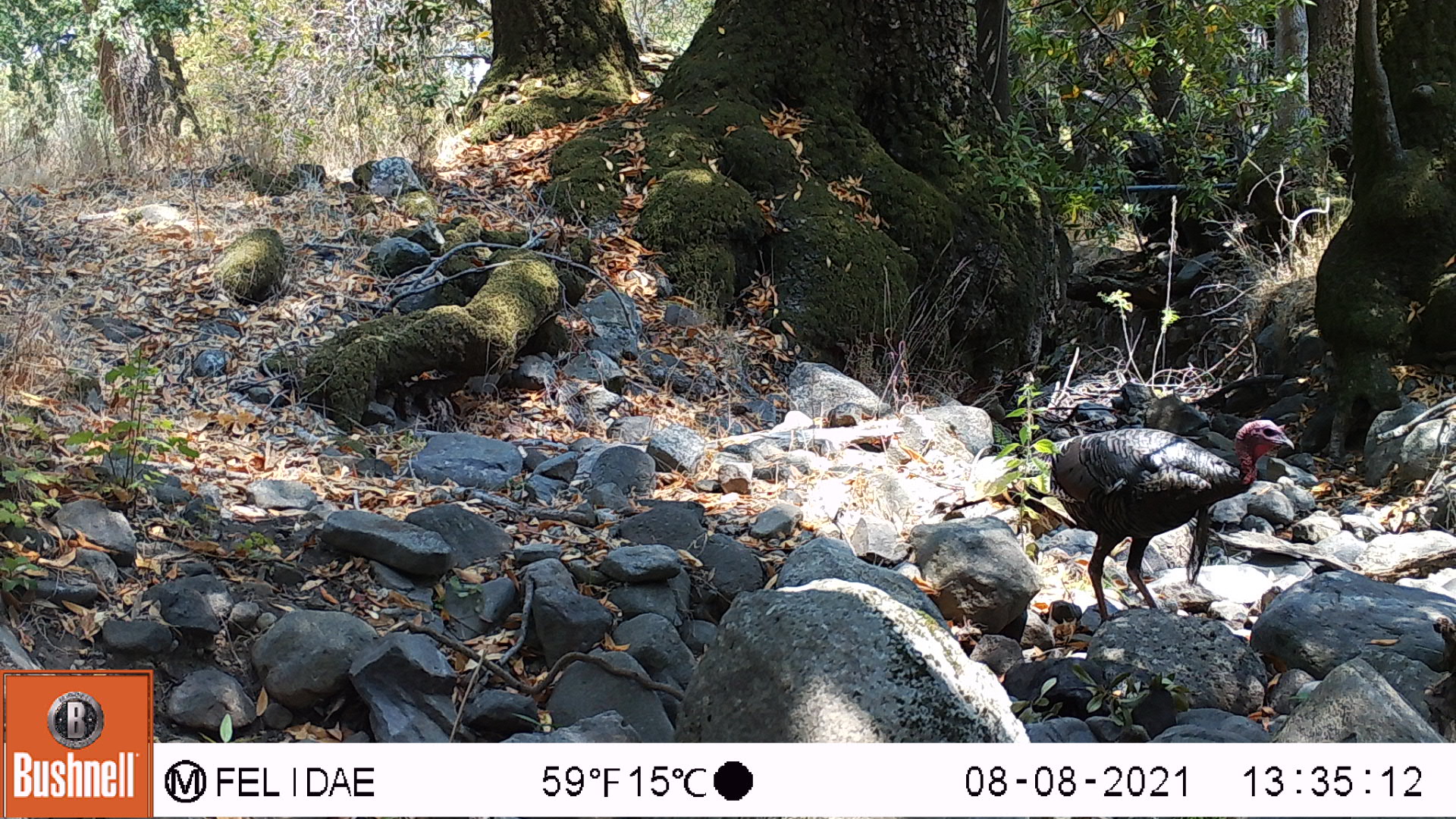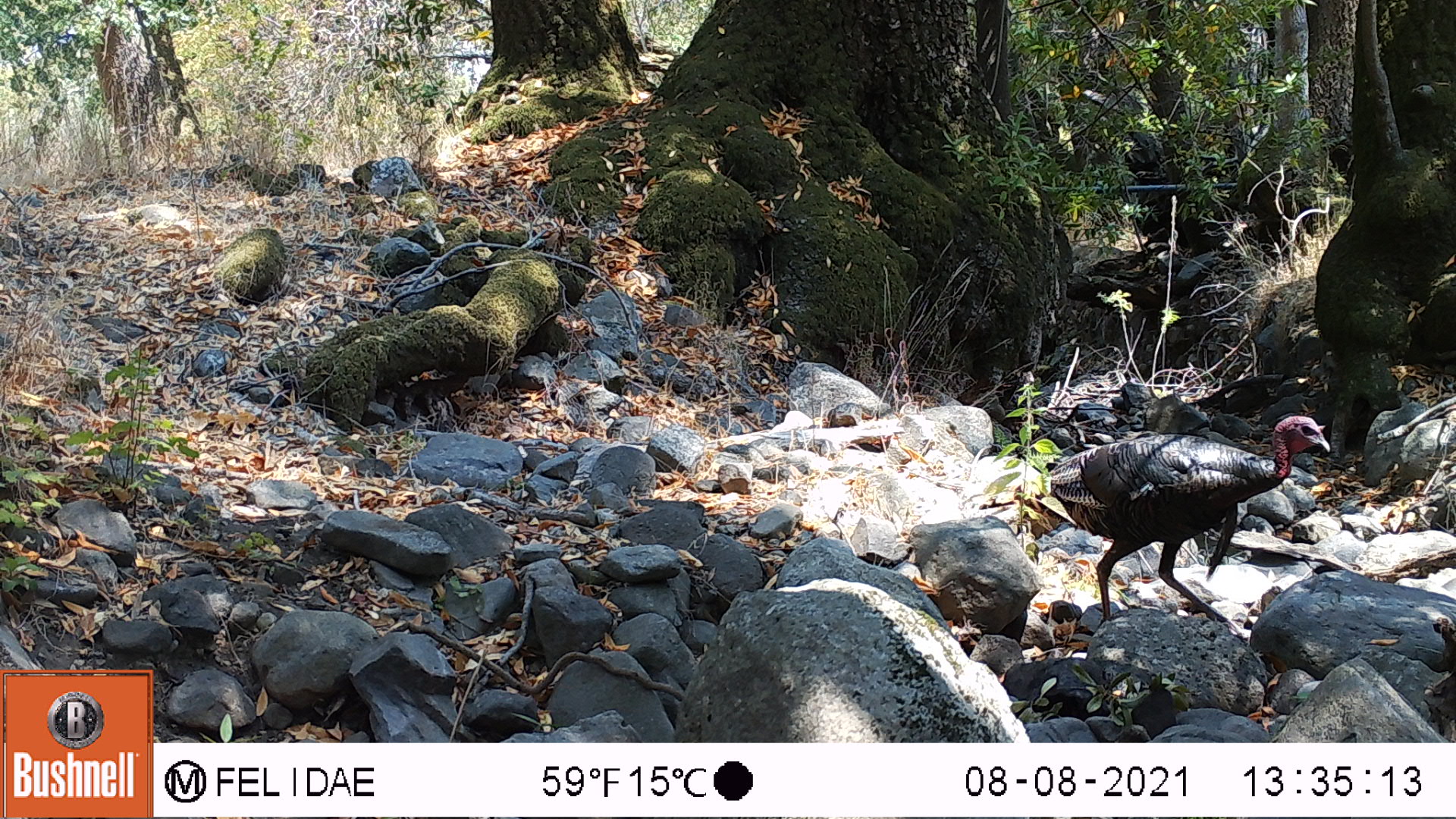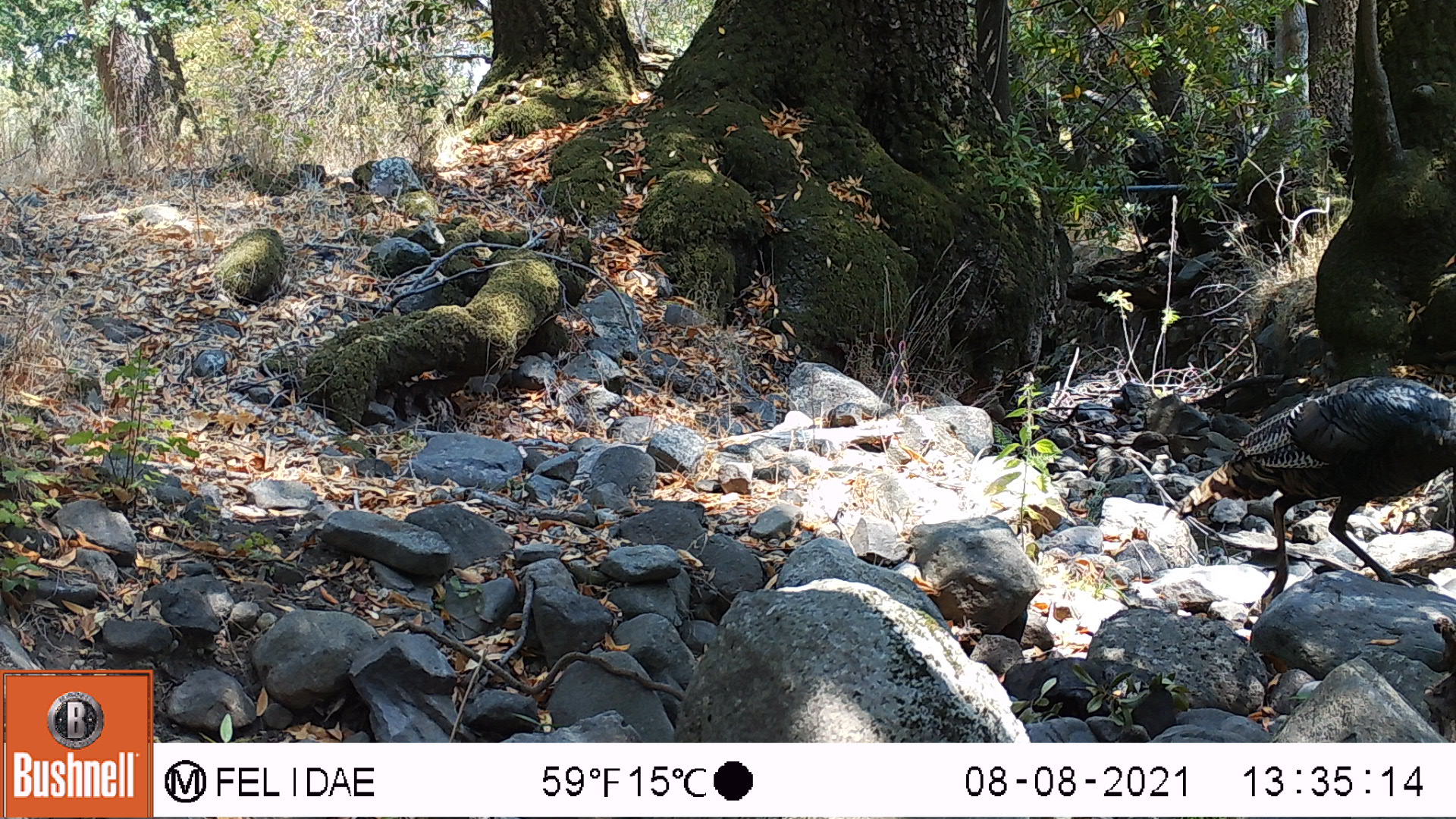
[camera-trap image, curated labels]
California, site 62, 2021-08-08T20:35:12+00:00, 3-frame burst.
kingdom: Animalia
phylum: Chordata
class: Aves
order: Galliformes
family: Phasianidae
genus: Meleagris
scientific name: Meleagris gallopavo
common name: turkey